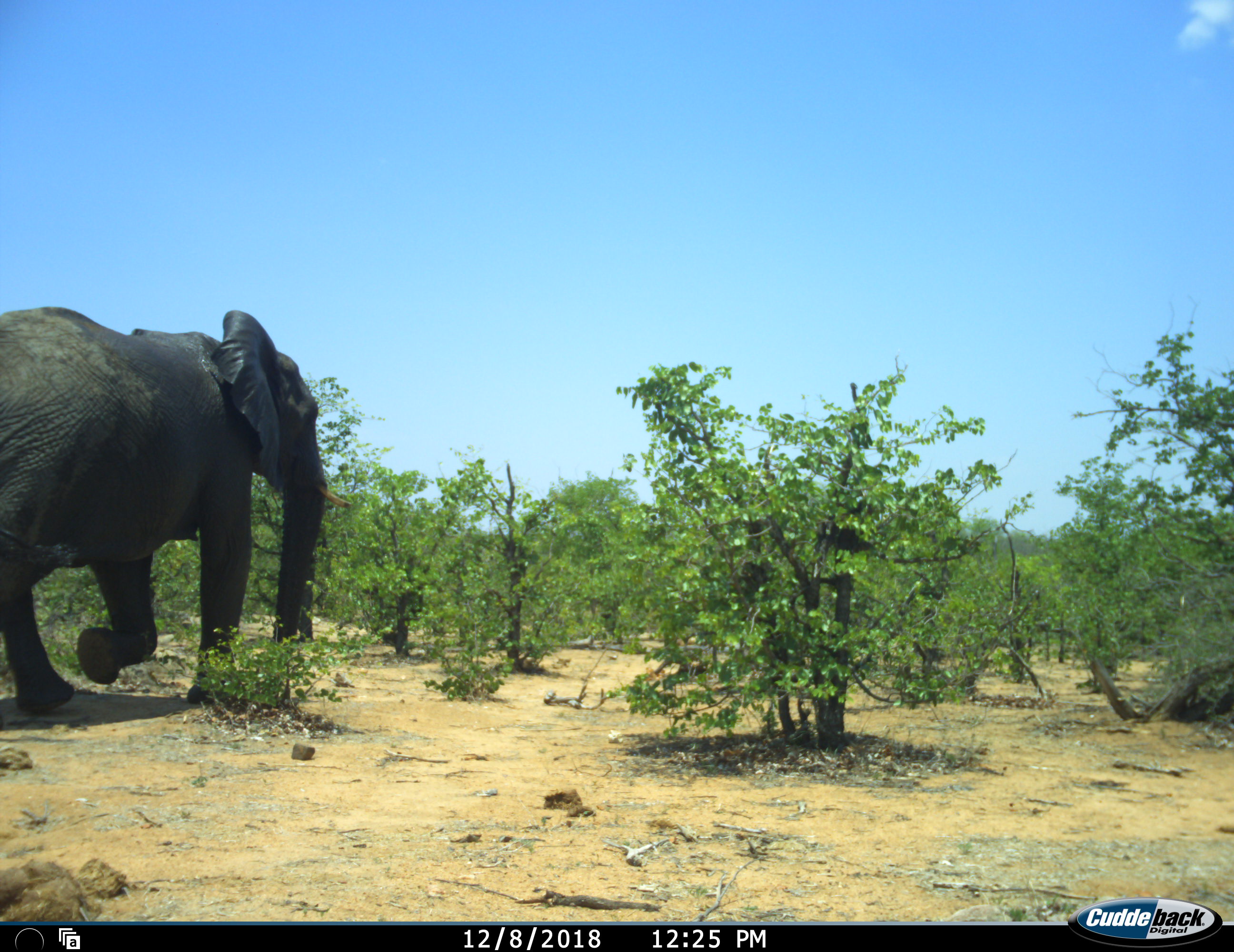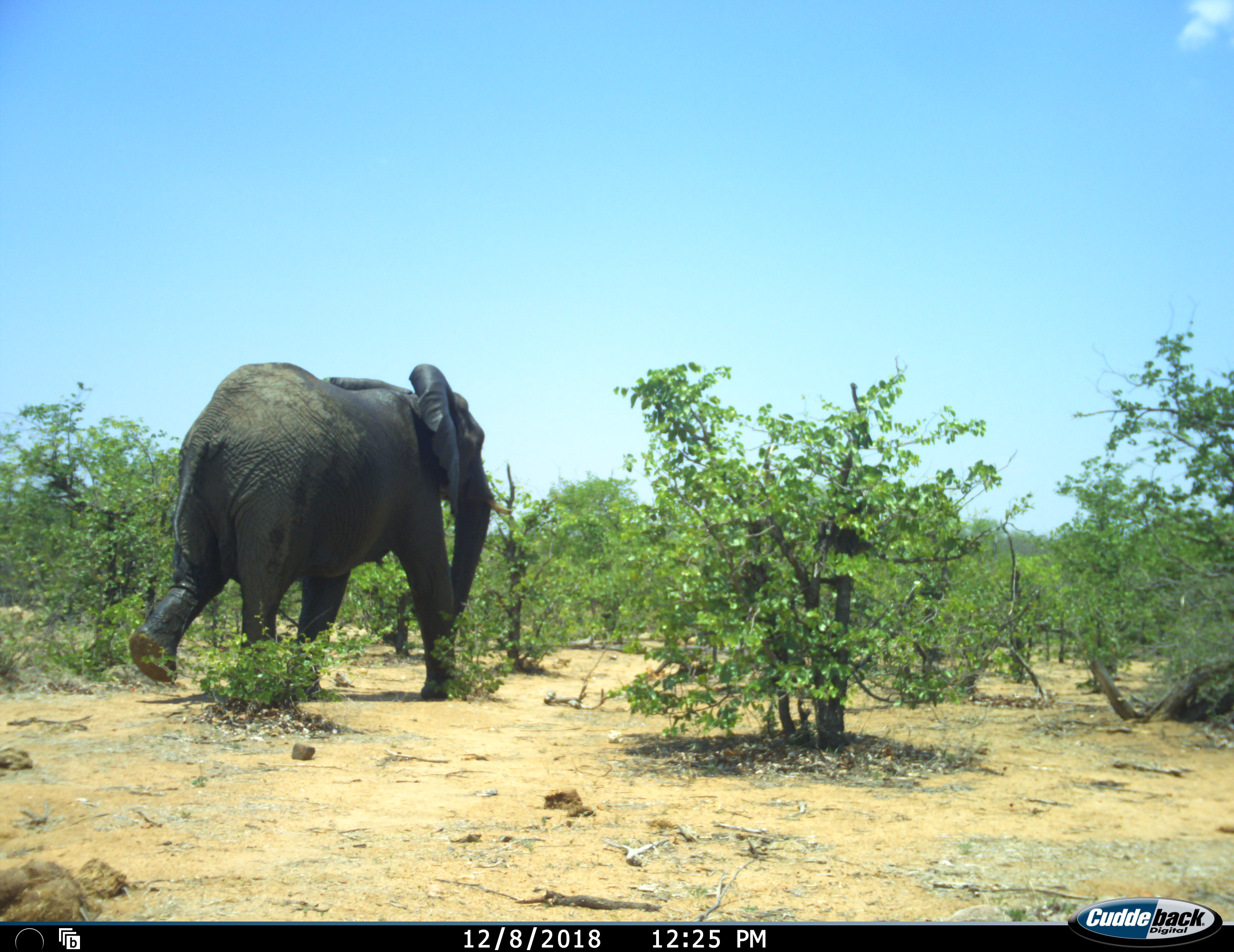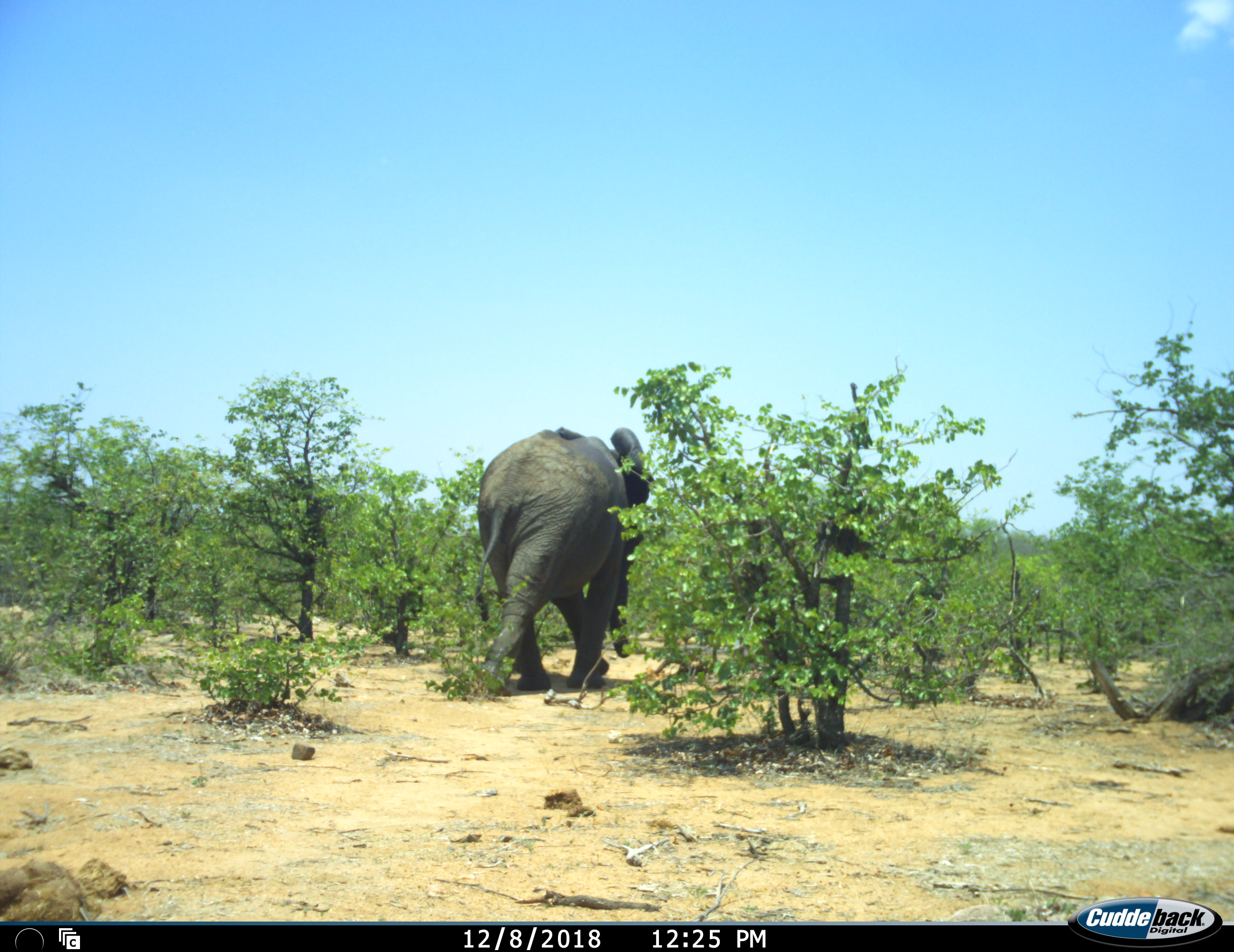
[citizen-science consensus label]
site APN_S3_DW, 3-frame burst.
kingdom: Animalia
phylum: Chordata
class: Mammalia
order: Proboscidea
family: Elephantidae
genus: Loxodonta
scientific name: Loxodonta africana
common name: african bush elephant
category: elephant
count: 1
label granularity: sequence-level